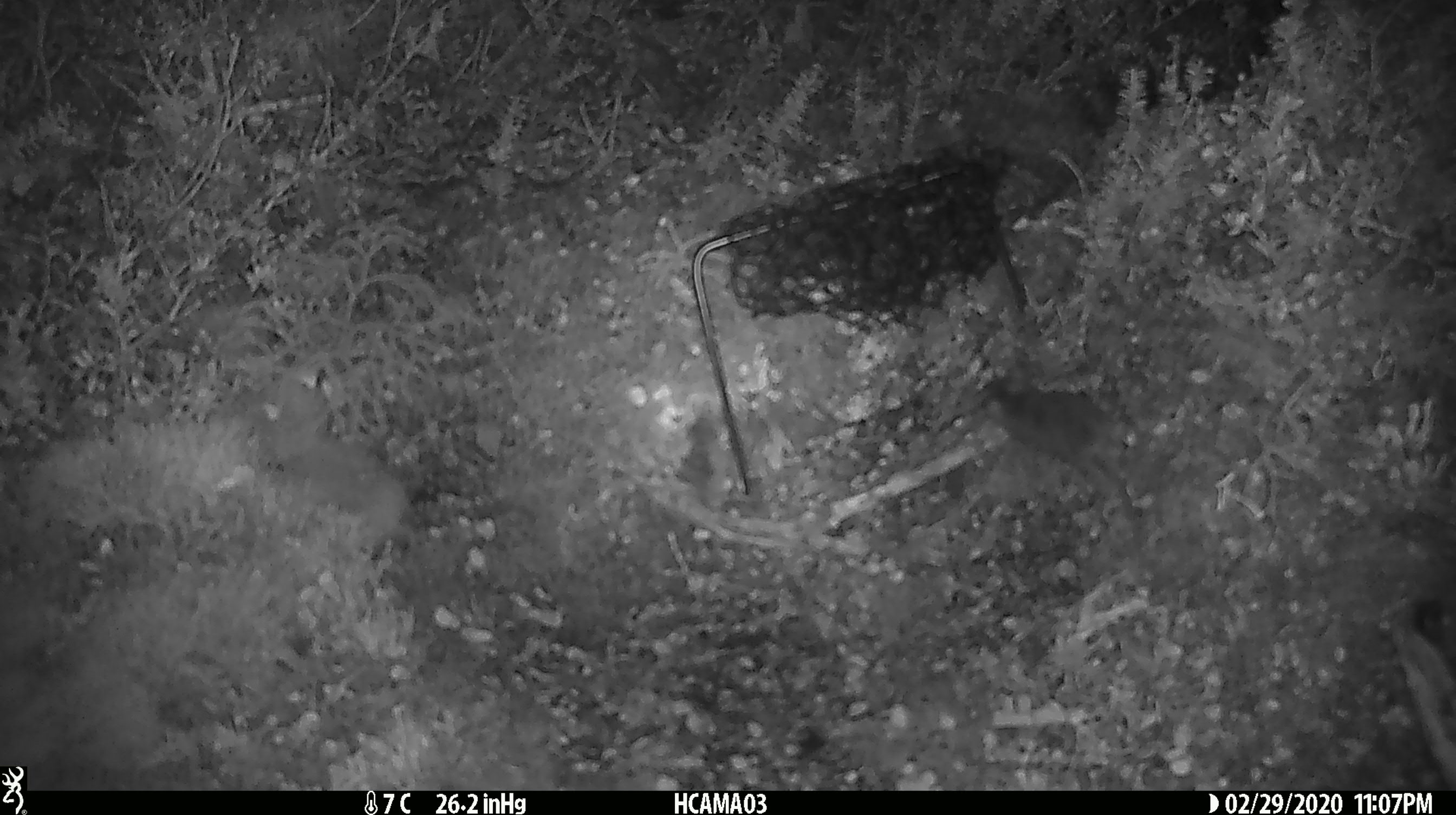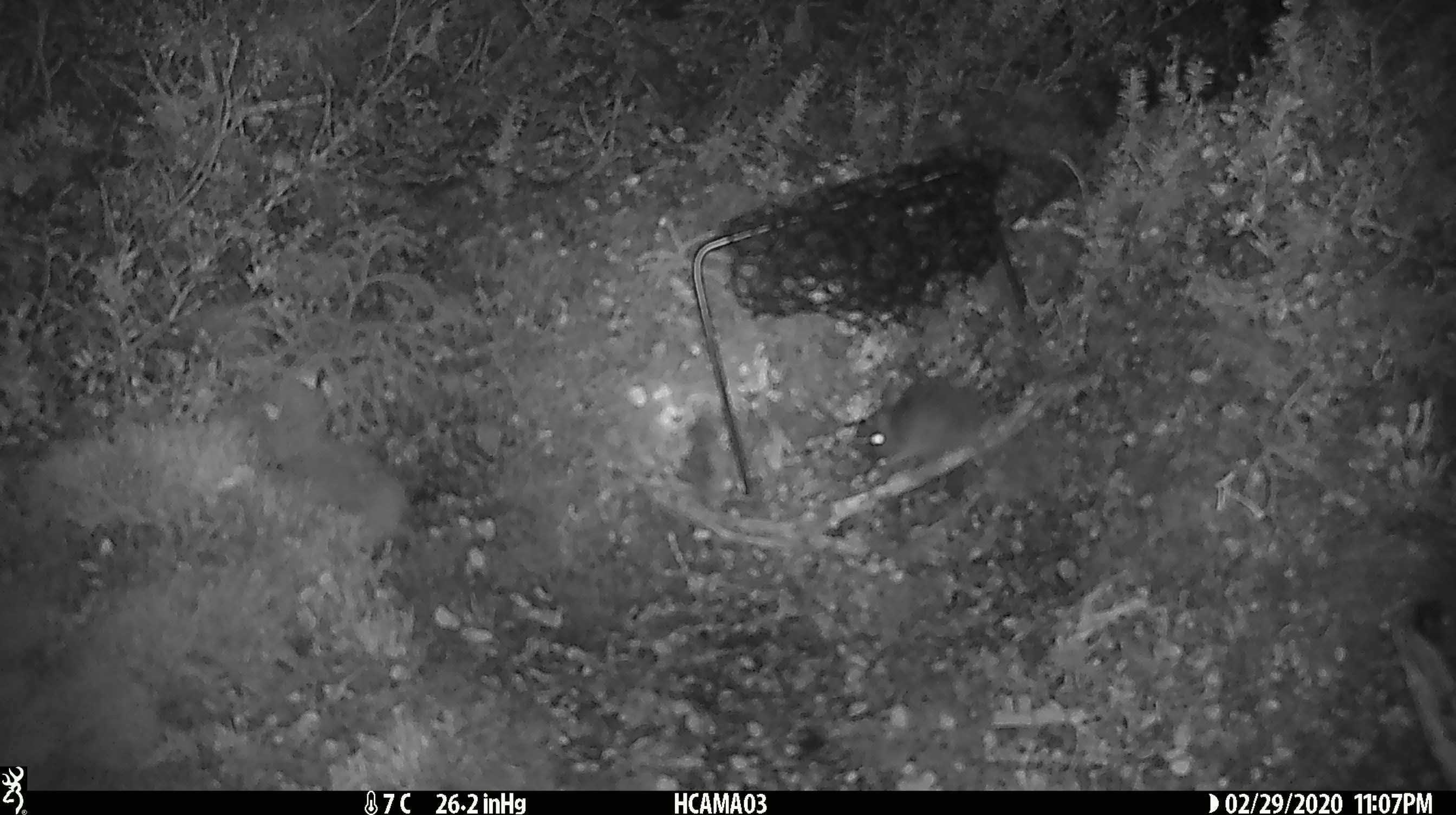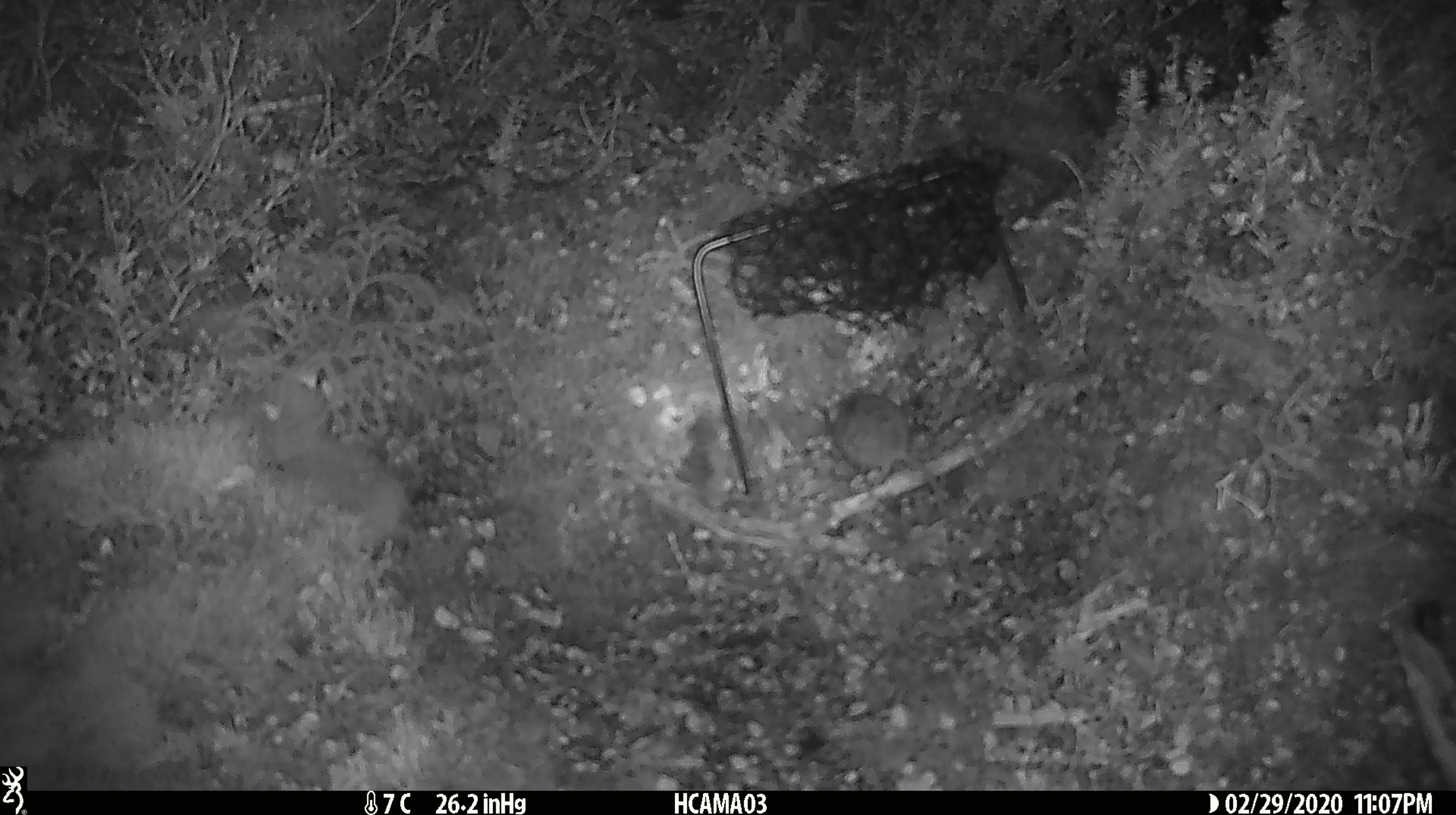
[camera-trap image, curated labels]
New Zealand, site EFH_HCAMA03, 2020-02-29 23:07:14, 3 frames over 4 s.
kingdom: Animalia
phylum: Chordata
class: Mammalia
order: Rodentia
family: Muridae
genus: Mus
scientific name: Mus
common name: mouse